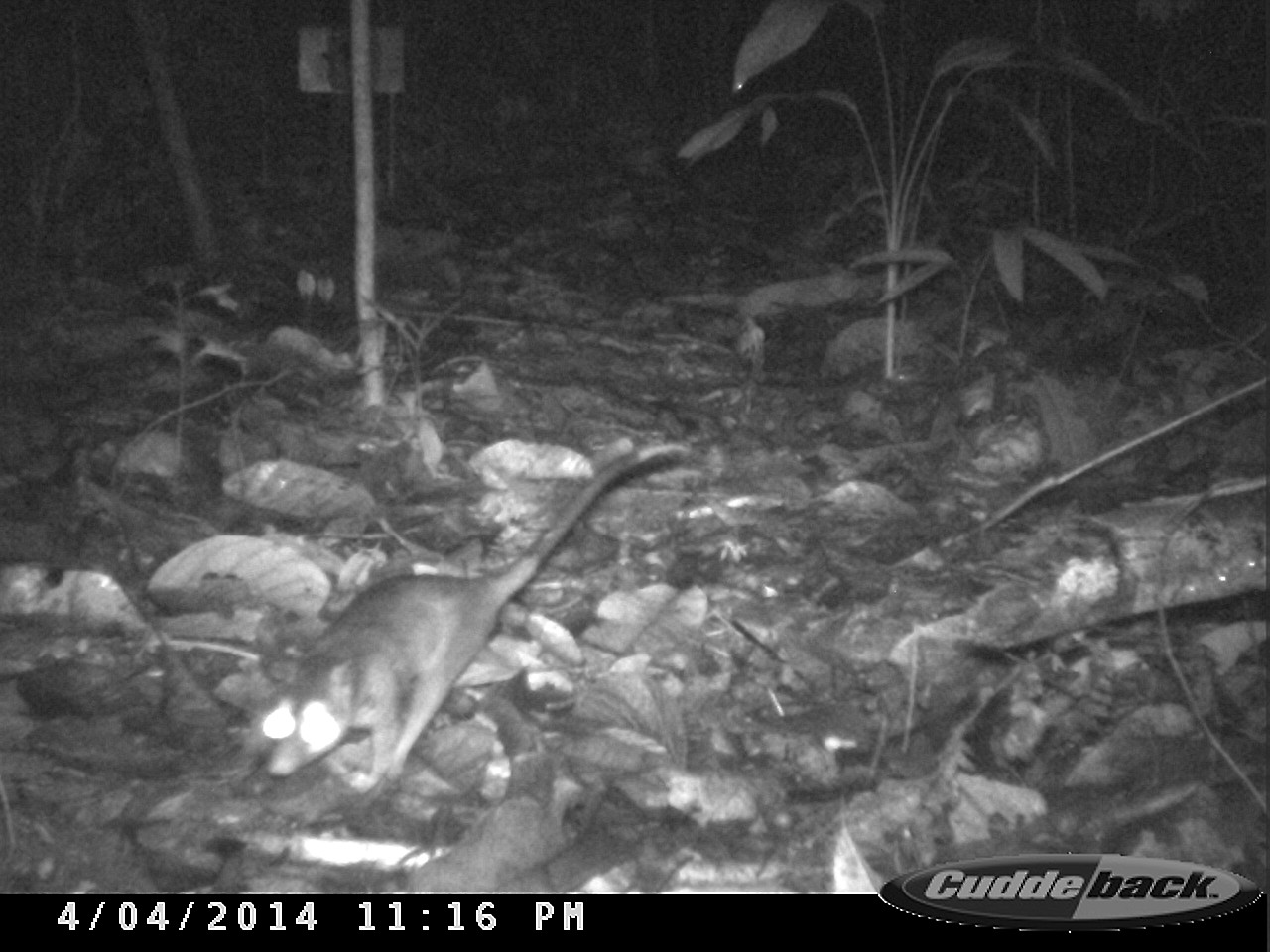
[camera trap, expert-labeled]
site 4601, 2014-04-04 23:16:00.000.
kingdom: Animalia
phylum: Chordata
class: Mammalia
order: Didelphimorphia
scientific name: Didelphimorphia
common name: opossum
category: unknown opossum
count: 1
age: adult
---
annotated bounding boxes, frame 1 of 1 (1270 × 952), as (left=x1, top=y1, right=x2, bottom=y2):
unknown opossum: (left=264, top=444, right=691, bottom=793)